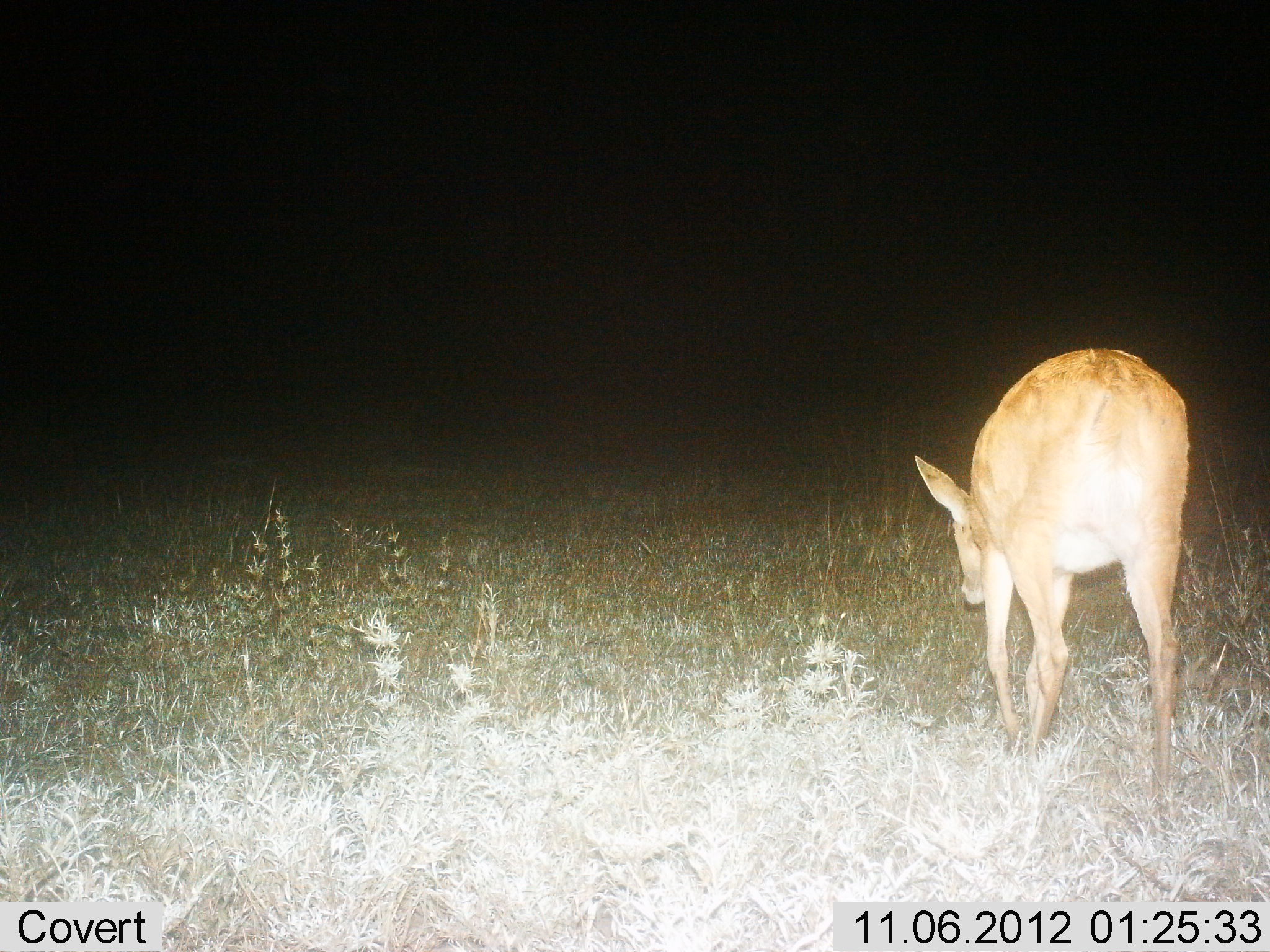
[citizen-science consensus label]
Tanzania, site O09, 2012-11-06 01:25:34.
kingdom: Animalia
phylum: Chordata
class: Mammalia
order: Artiodactyla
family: Bovidae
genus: Redunca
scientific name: Redunca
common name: reedbuck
Reedbuck (Redunca), count 1. Behavior (volunteer vote fractions): standing 40%, resting 0%, moving 60%, interacting 0%. Young present (vote fraction): 0%. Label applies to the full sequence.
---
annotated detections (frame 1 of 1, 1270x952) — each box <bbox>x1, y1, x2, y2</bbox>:
animal: <bbox>915, 344, 1193, 800</bbox>